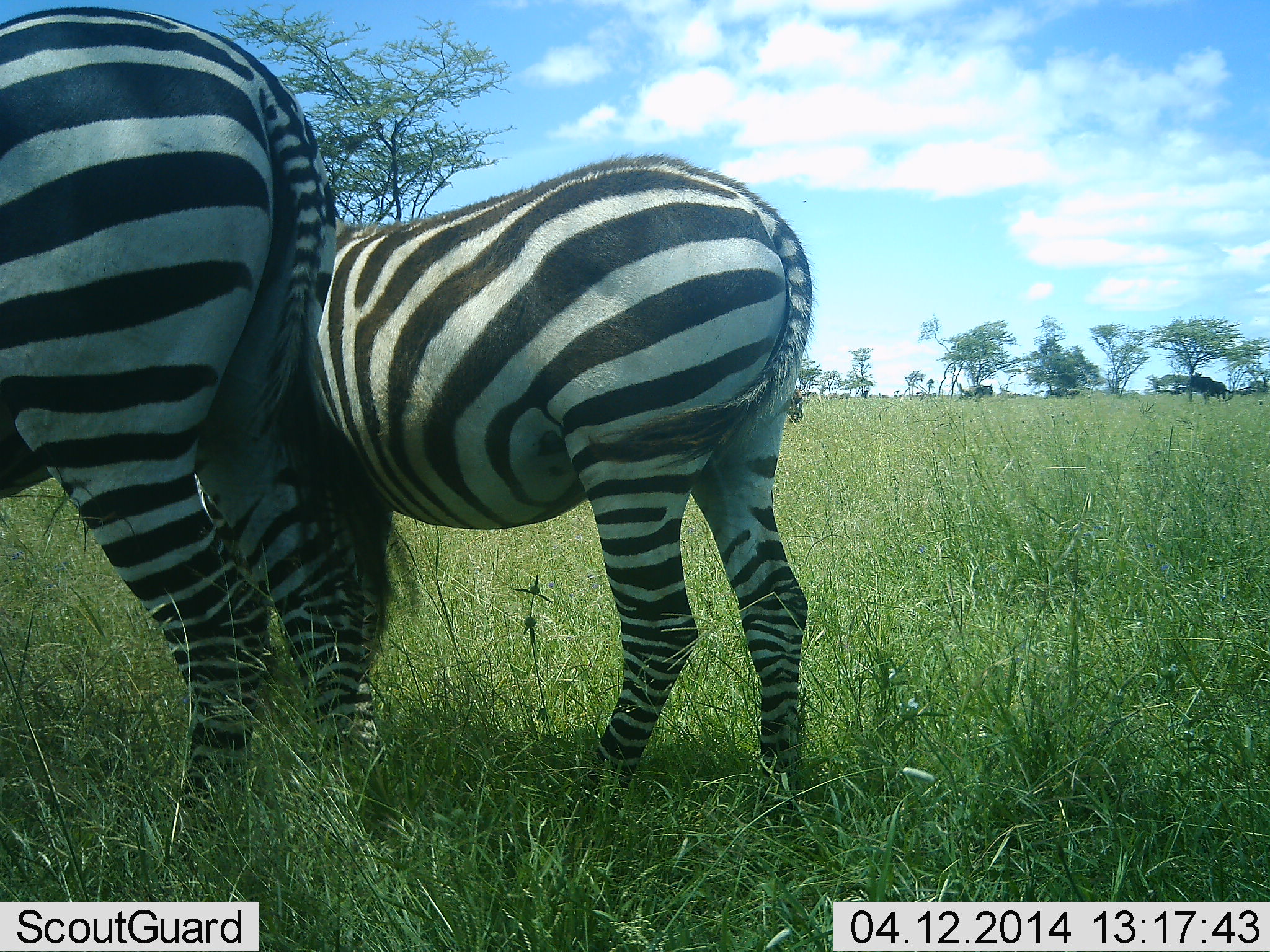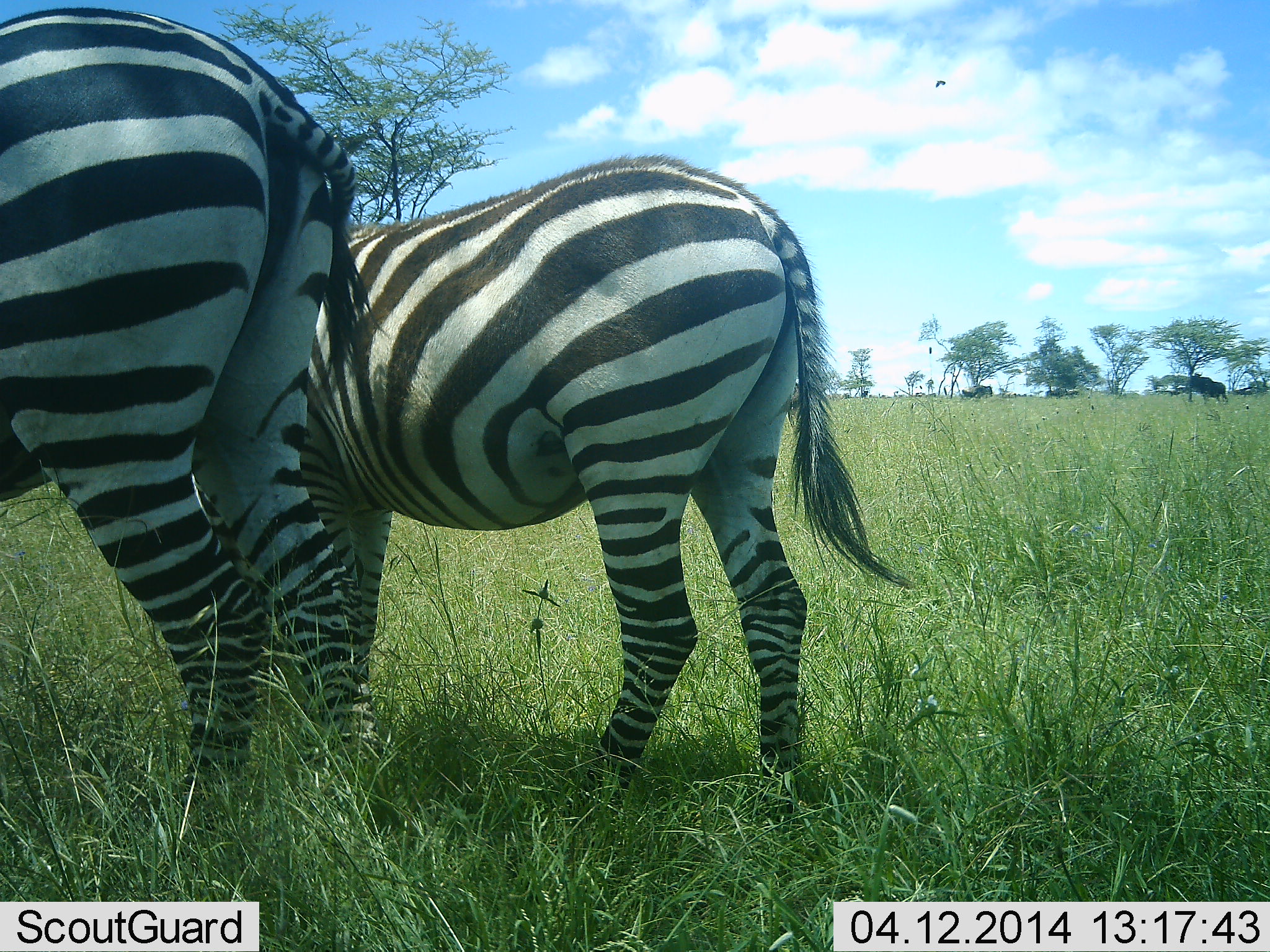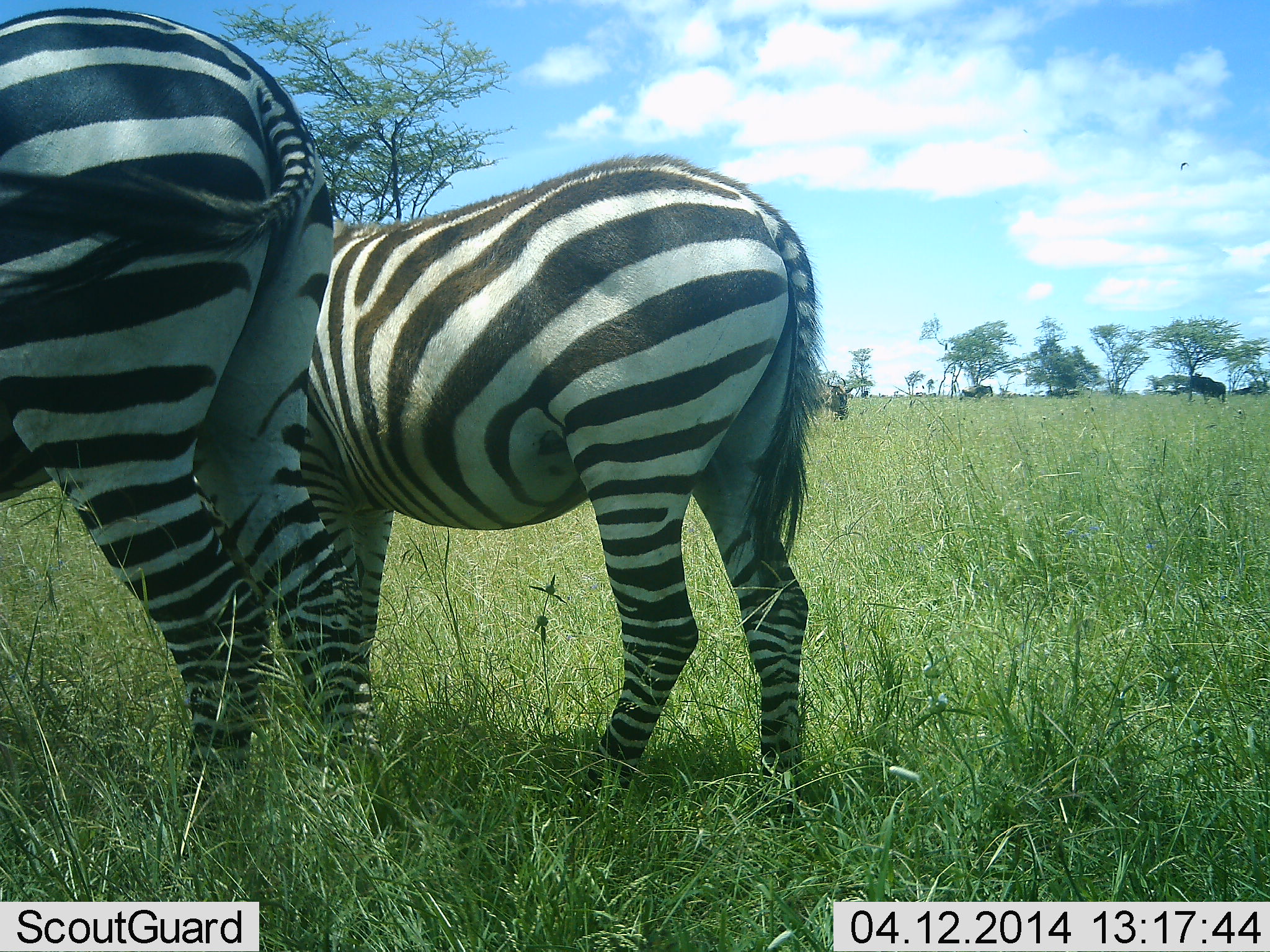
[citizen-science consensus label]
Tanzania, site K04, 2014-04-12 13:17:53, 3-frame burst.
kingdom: Animalia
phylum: Chordata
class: Mammalia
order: Perissodactyla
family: Equidae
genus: Equus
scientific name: Equus quagga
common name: plains zebra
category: zebra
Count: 2.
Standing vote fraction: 100%.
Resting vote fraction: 0%.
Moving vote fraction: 0%.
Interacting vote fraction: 0%.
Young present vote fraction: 0%.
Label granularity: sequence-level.